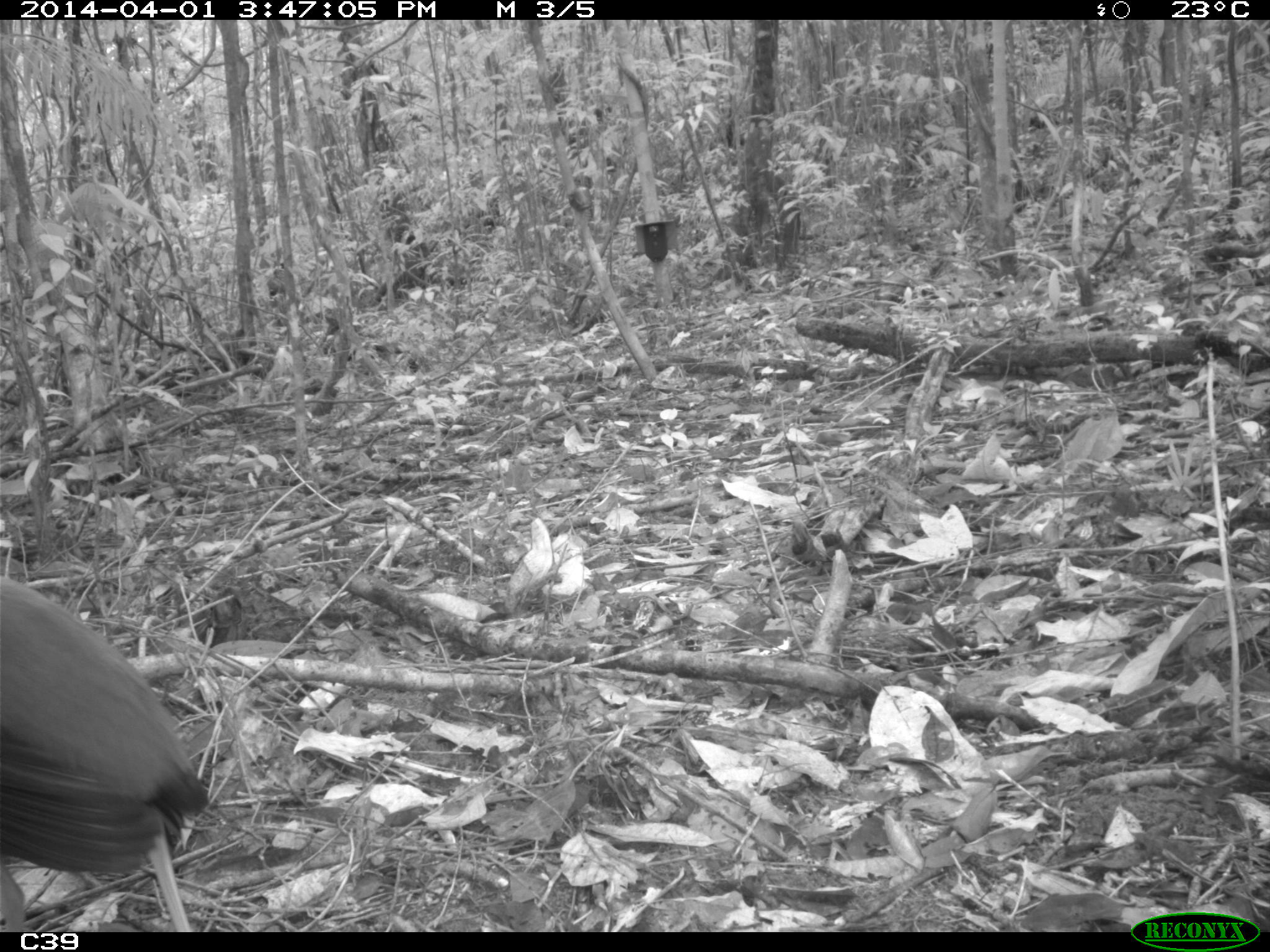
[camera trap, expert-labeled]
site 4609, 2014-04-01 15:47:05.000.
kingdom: Animalia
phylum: Chordata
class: Aves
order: Gruiformes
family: Psophiidae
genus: Psophia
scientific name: Psophia crepitans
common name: gray-winged trumpeter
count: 1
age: adult